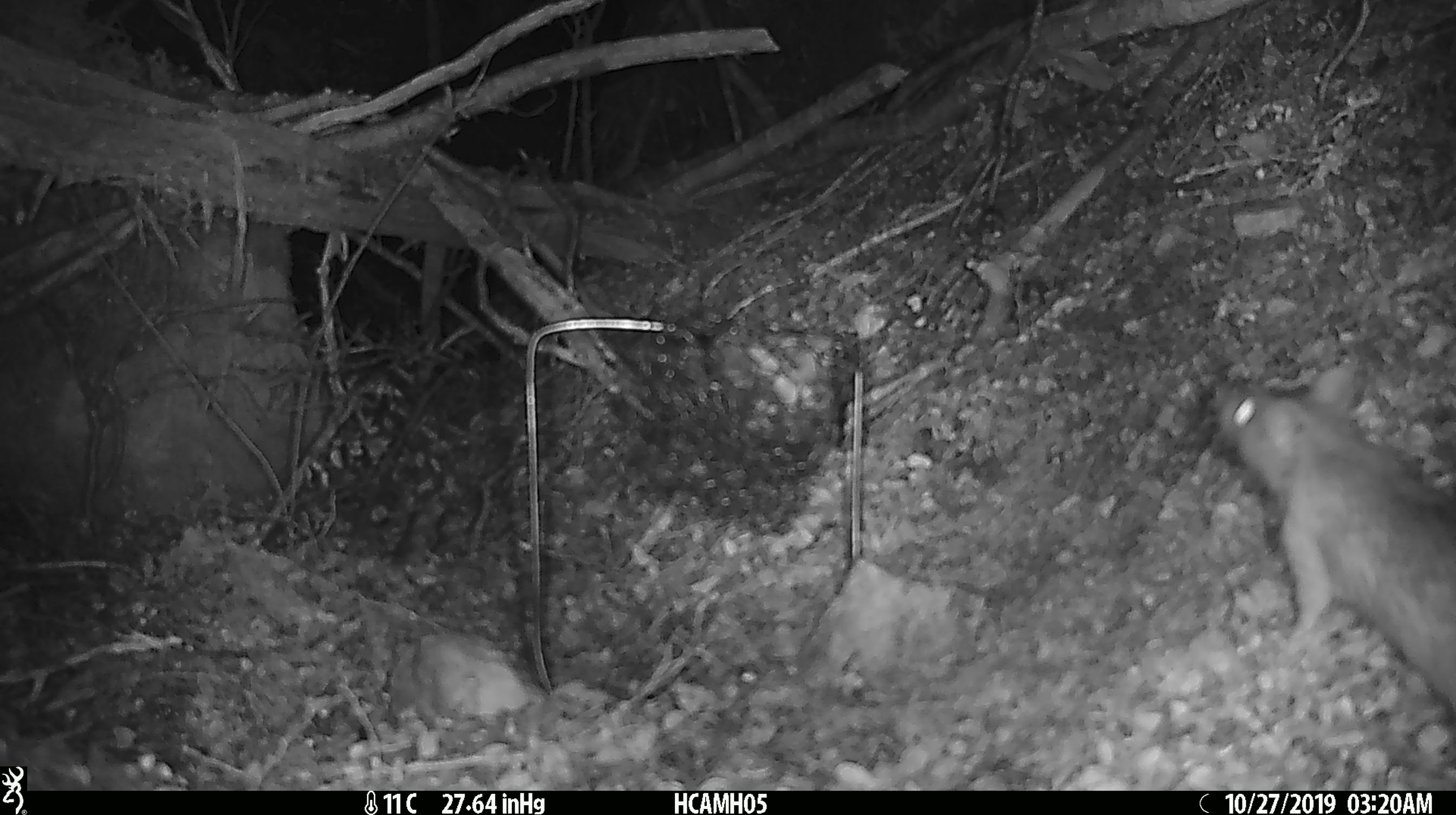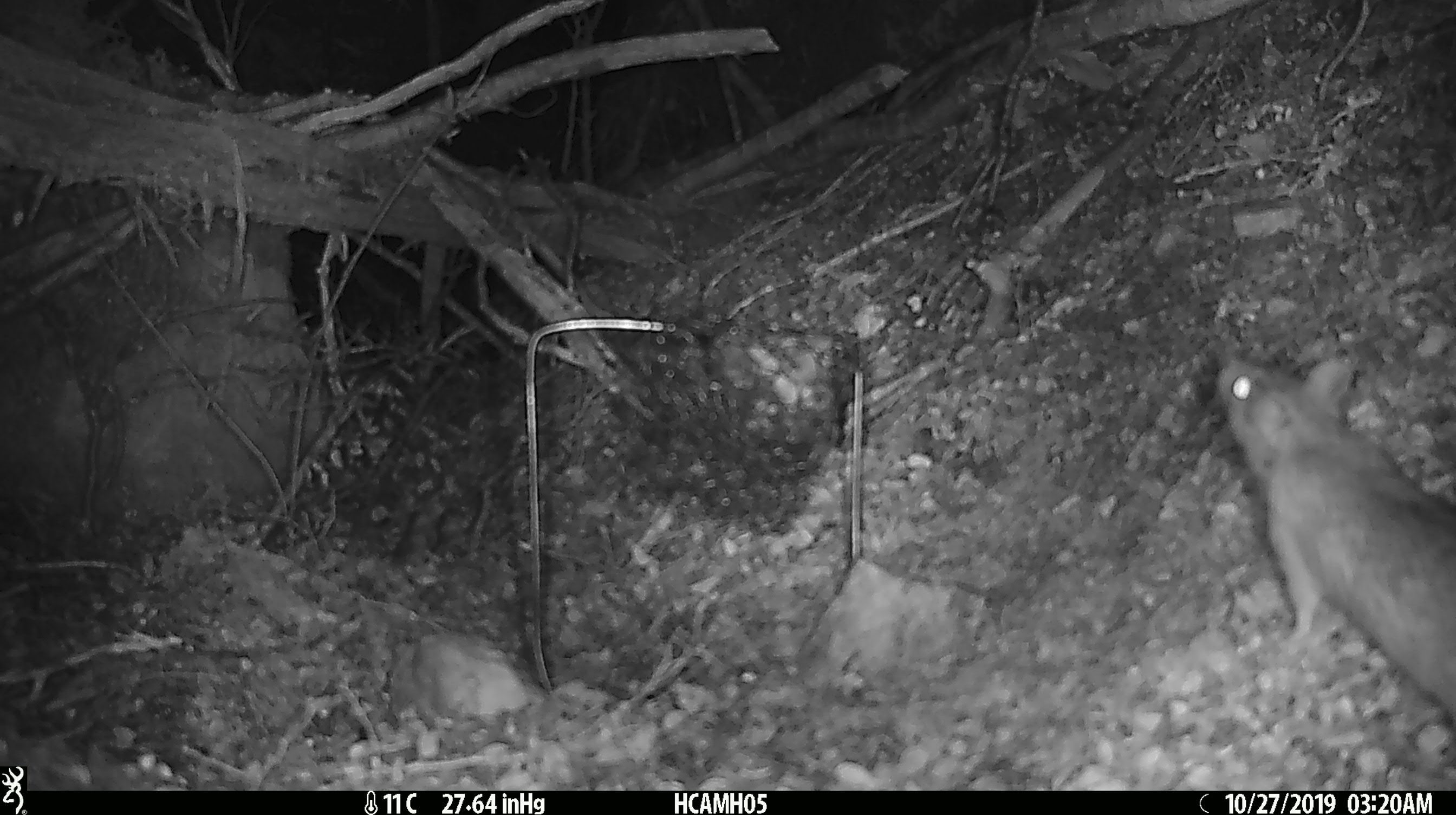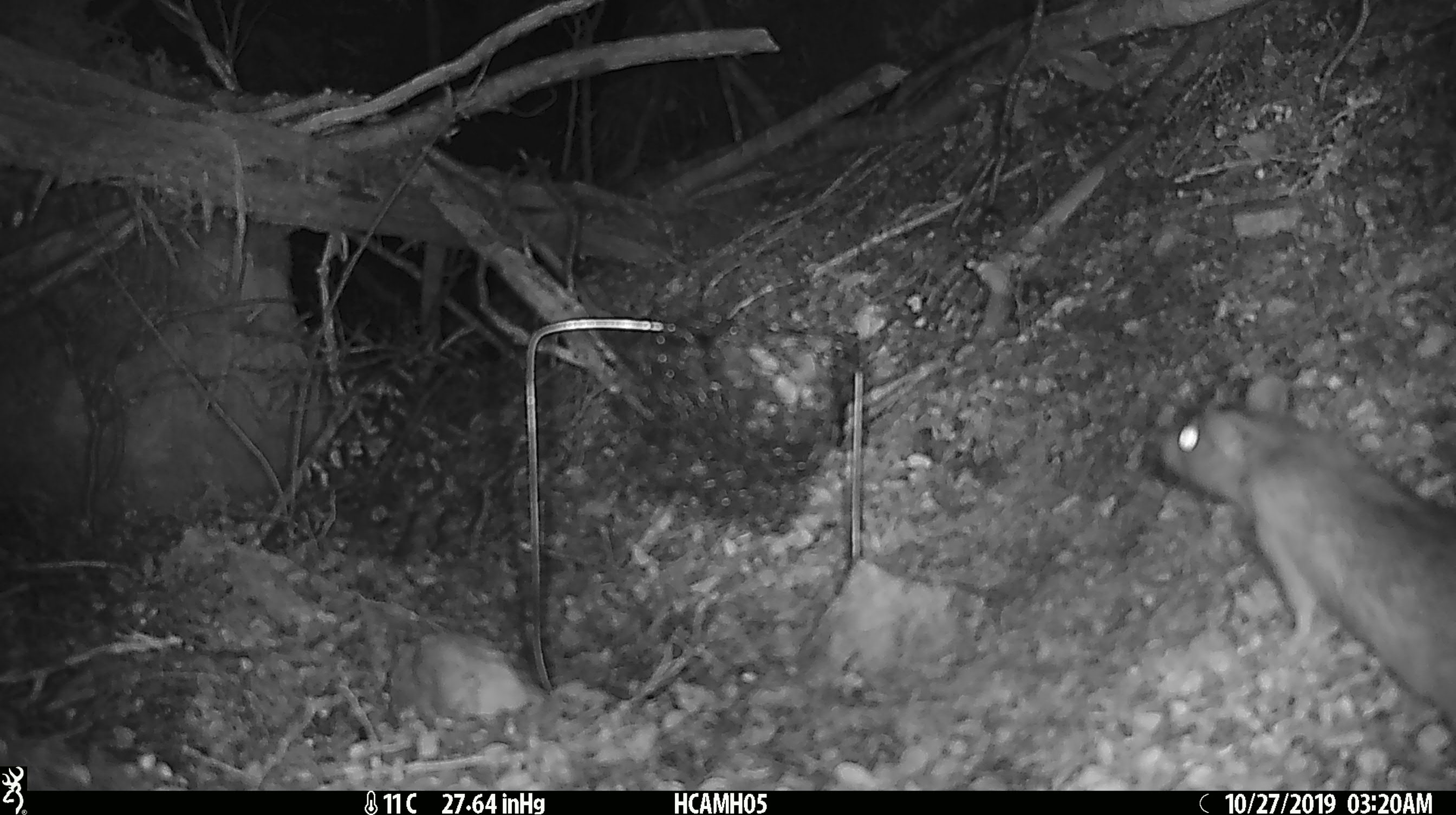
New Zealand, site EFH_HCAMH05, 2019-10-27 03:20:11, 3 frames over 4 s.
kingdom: Animalia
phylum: Chordata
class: Mammalia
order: Rodentia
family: Muridae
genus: Rattus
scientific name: Rattus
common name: rat